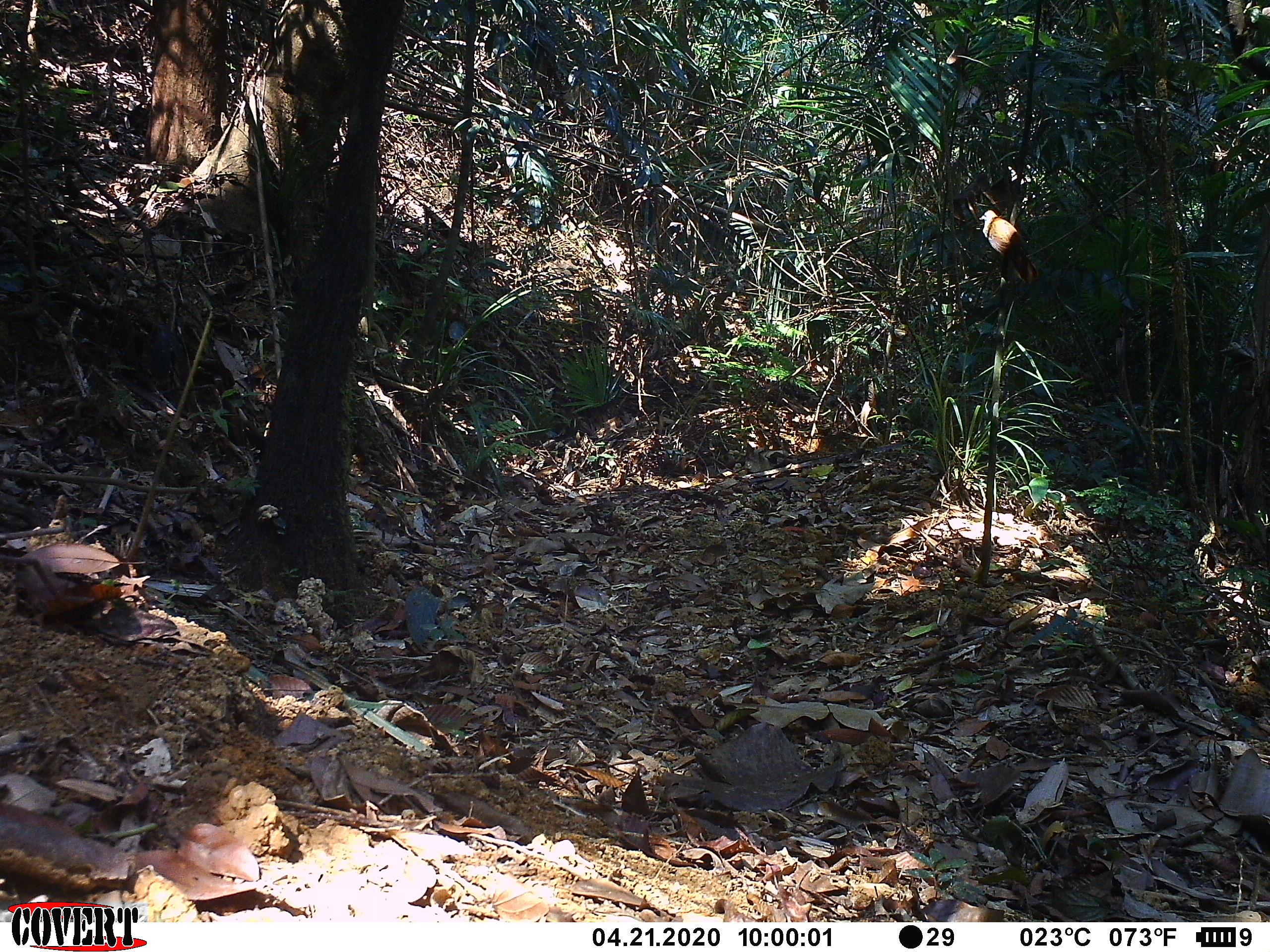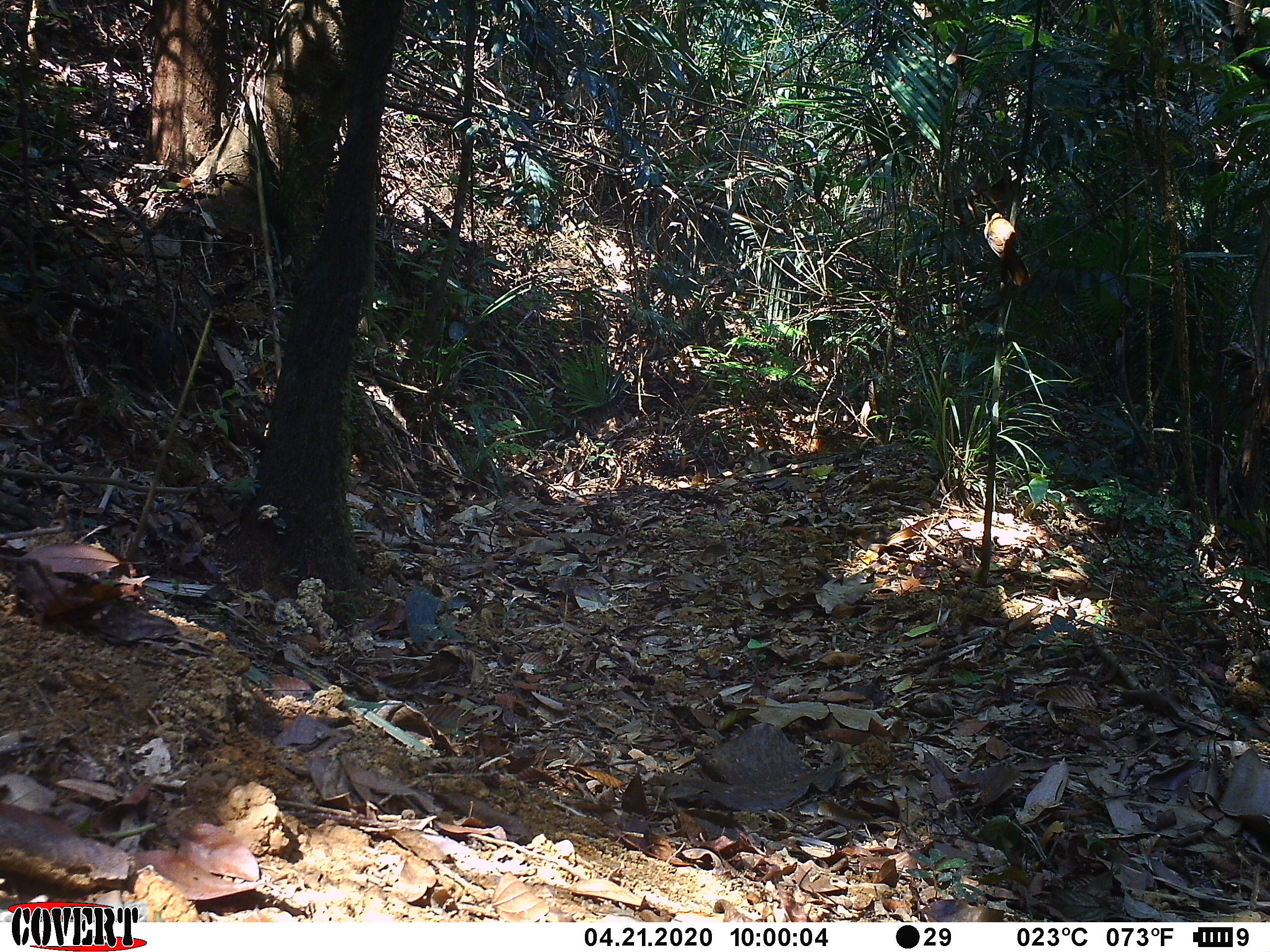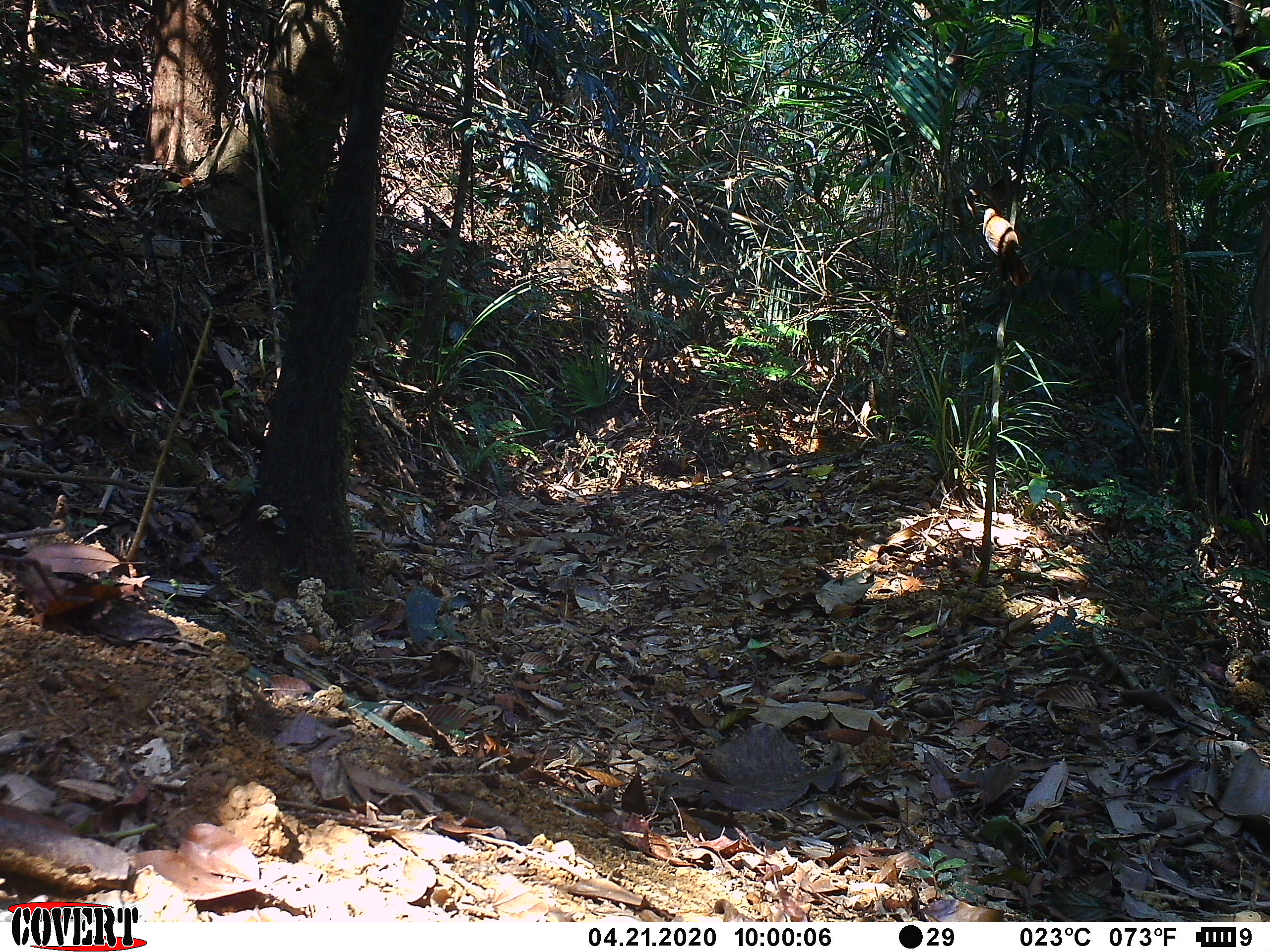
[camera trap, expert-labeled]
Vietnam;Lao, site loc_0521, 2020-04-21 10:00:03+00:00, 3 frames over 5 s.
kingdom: Animalia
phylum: Chordata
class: Aves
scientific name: Aves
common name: bird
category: unidentified bird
Unidentified bird (bird) (Aves). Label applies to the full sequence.